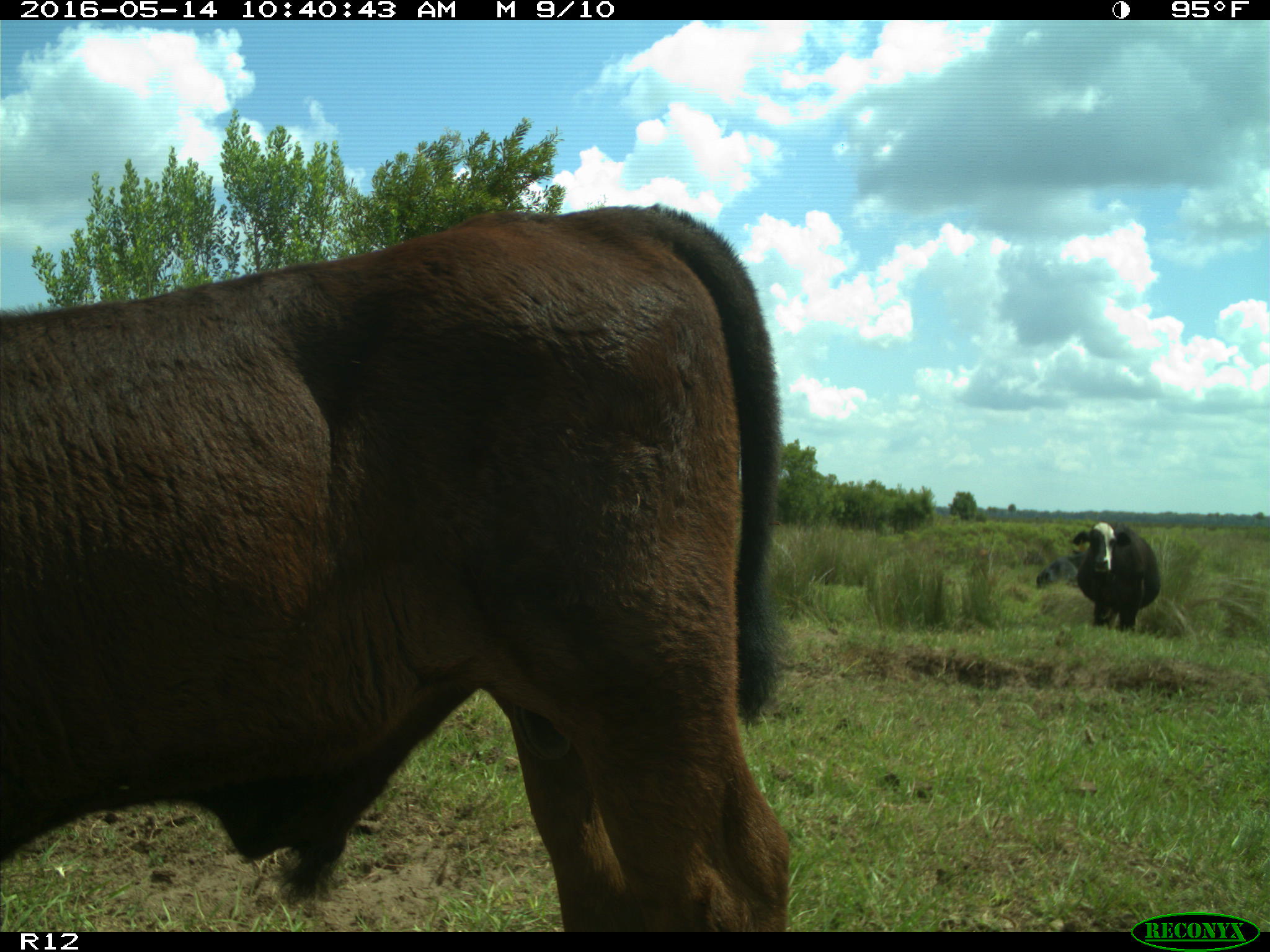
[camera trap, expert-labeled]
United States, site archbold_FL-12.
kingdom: Animalia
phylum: Chordata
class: Mammalia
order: Artiodactyla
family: Bovidae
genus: Bos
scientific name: Bos taurus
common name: domestic cow